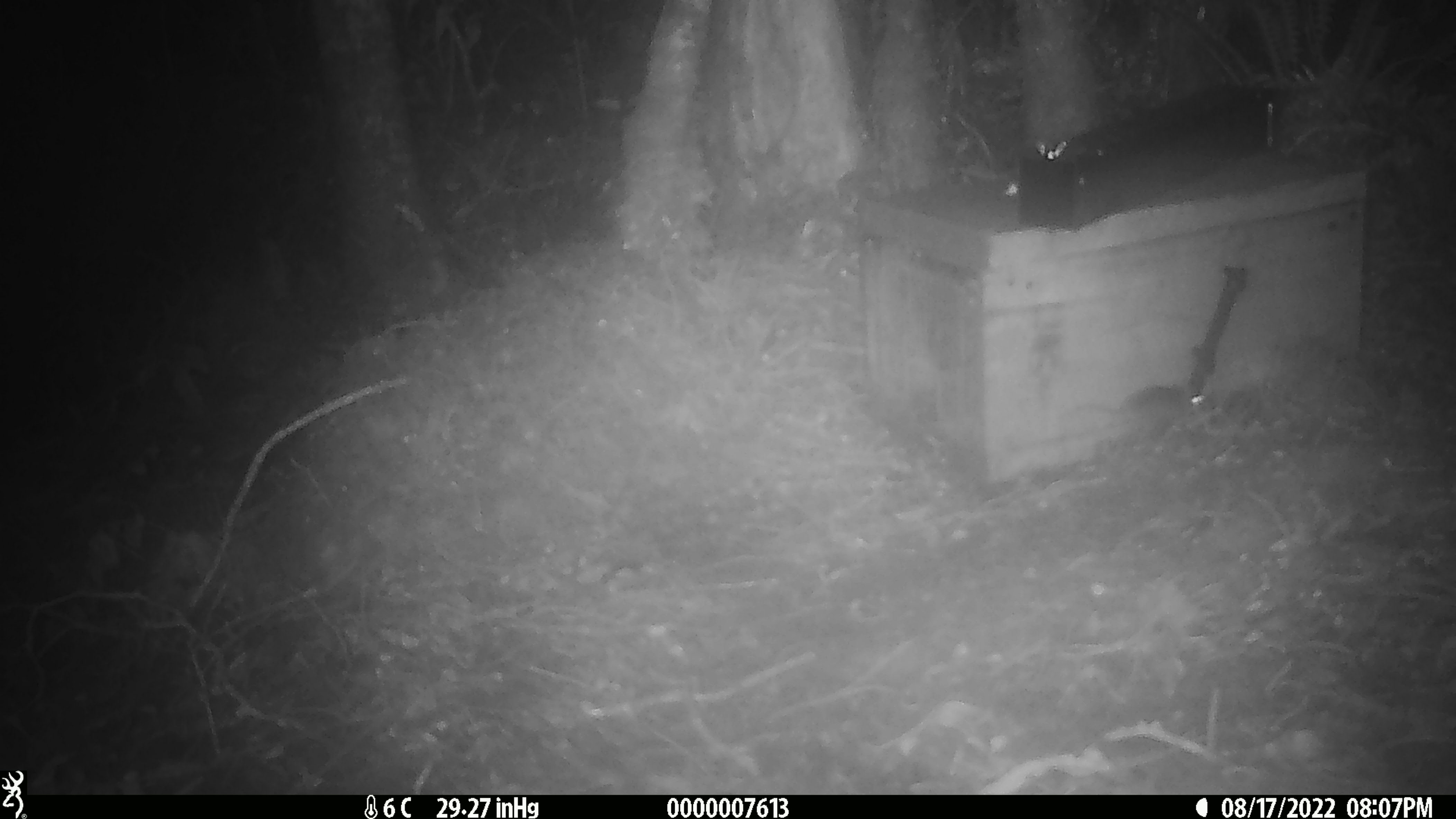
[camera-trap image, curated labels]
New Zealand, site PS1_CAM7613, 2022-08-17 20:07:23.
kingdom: Animalia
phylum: Chordata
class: Mammalia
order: Rodentia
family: Muridae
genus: Mus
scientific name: Mus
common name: mouse